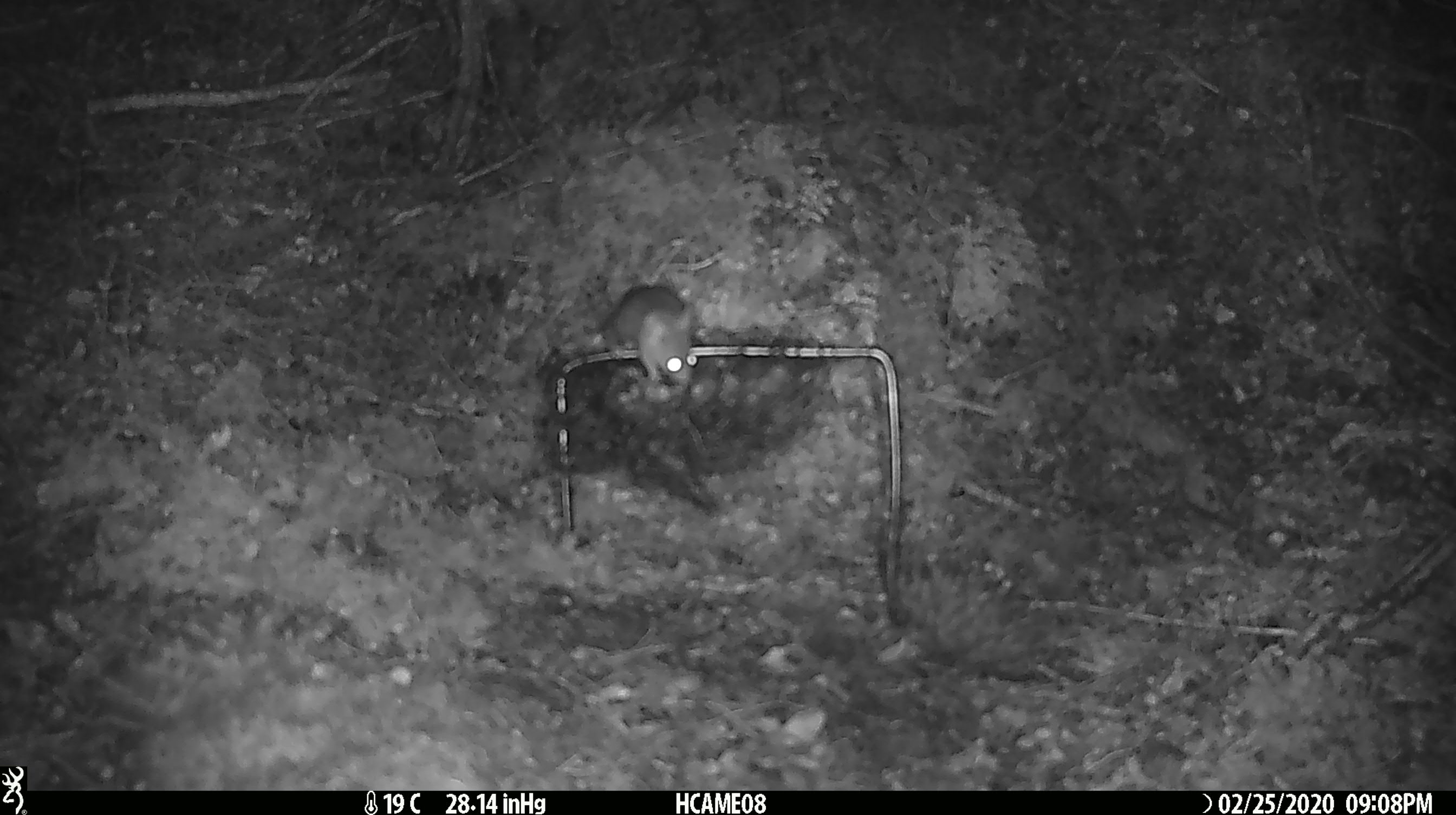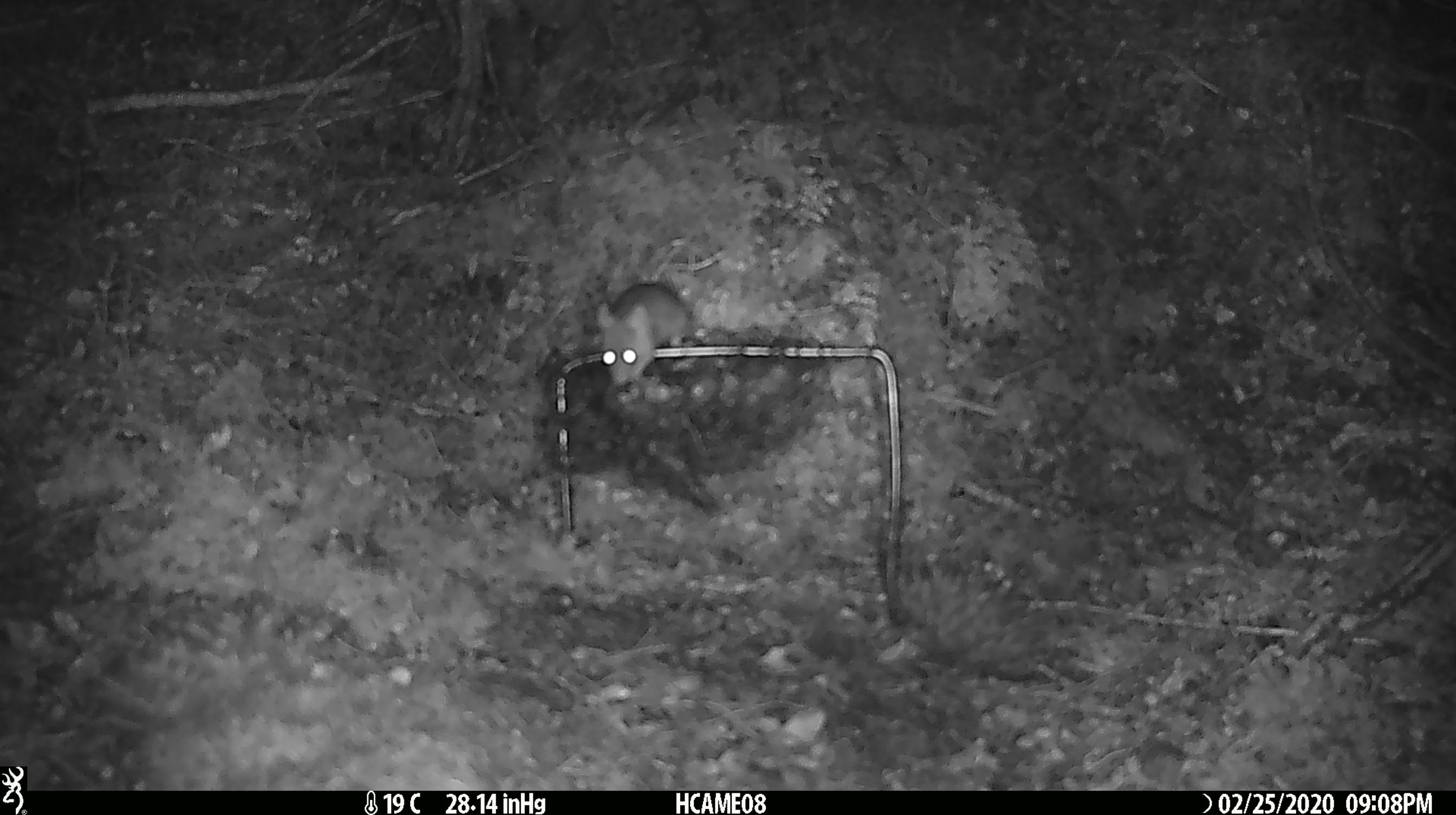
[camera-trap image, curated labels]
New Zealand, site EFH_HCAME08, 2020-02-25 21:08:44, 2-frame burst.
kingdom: Animalia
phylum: Chordata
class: Mammalia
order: Rodentia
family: Muridae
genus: Mus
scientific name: Mus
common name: mouse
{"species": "mouse (Mus)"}